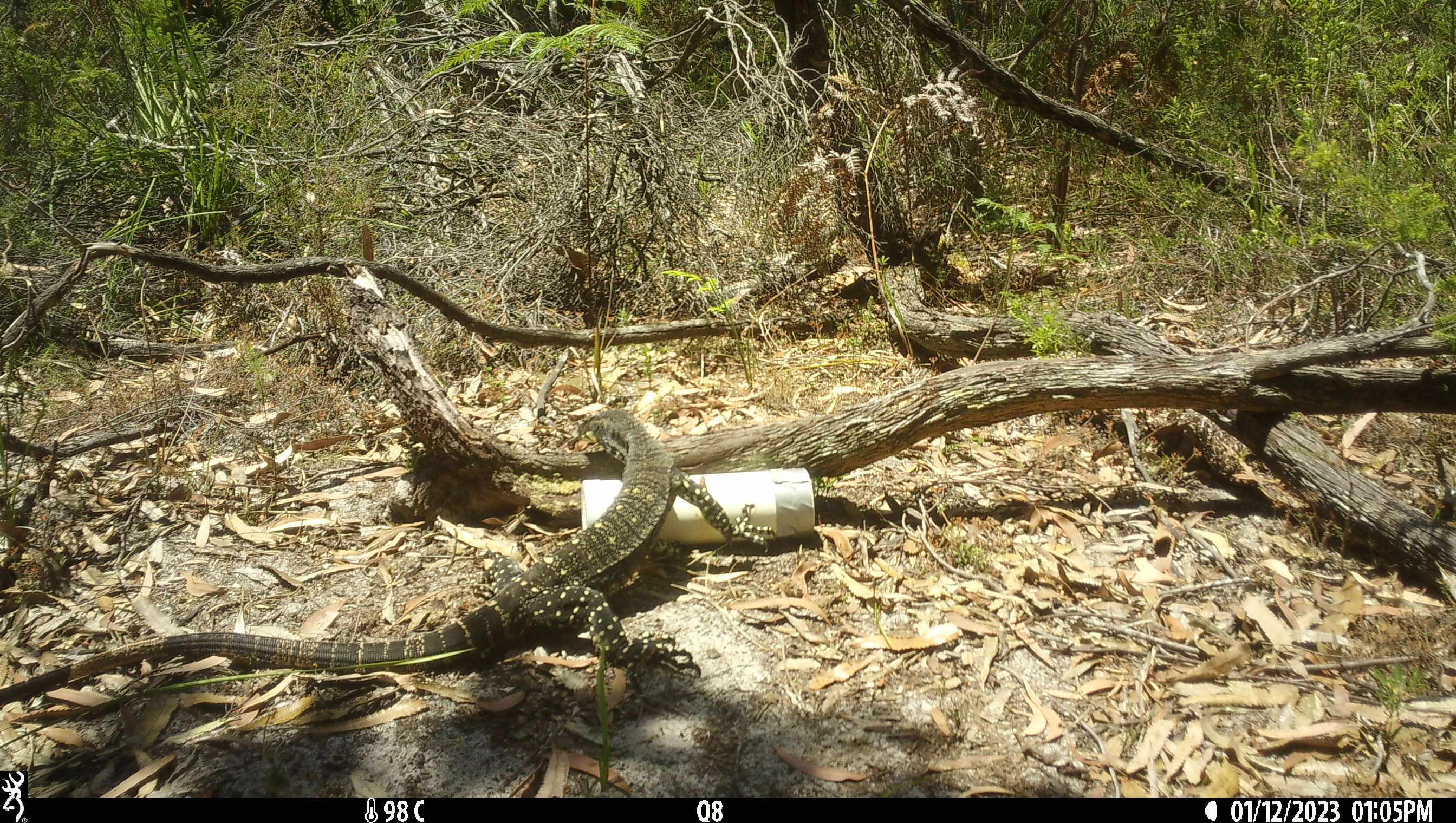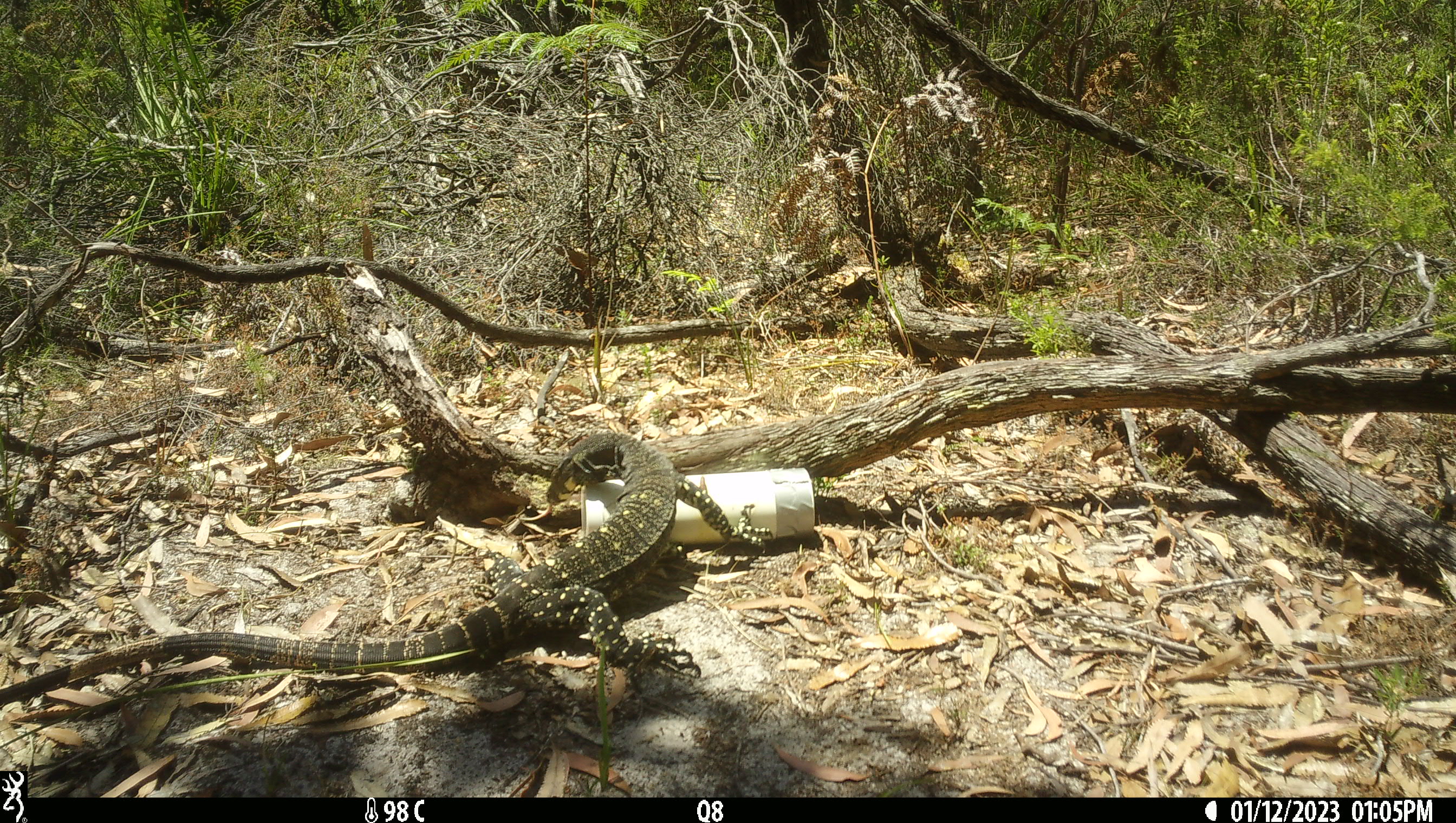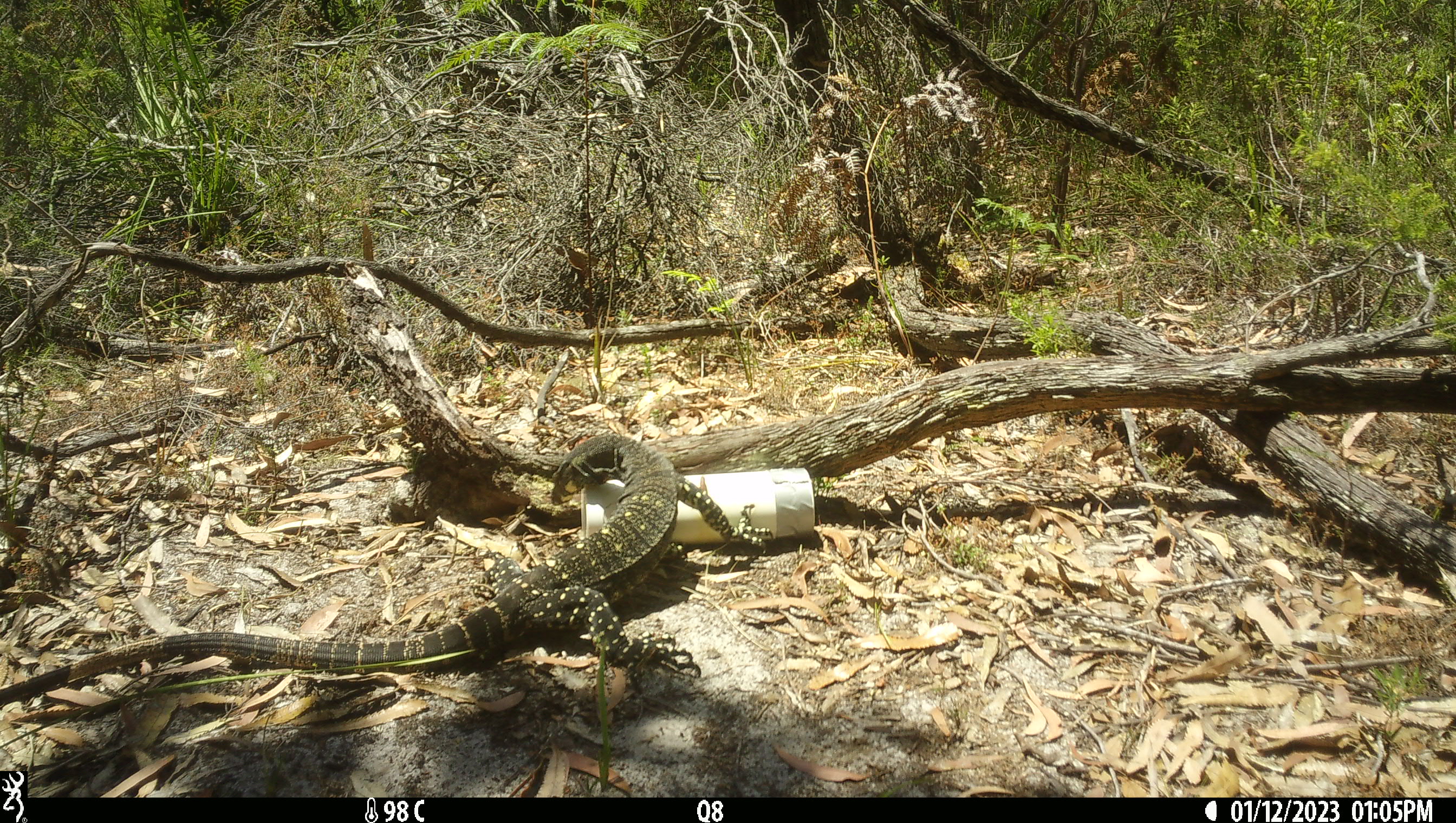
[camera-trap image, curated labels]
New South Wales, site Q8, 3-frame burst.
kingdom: Animalia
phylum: Chordata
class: Reptilia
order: Squamata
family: Varanidae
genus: Varanus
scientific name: Varanus varius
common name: lace monitor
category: goanna